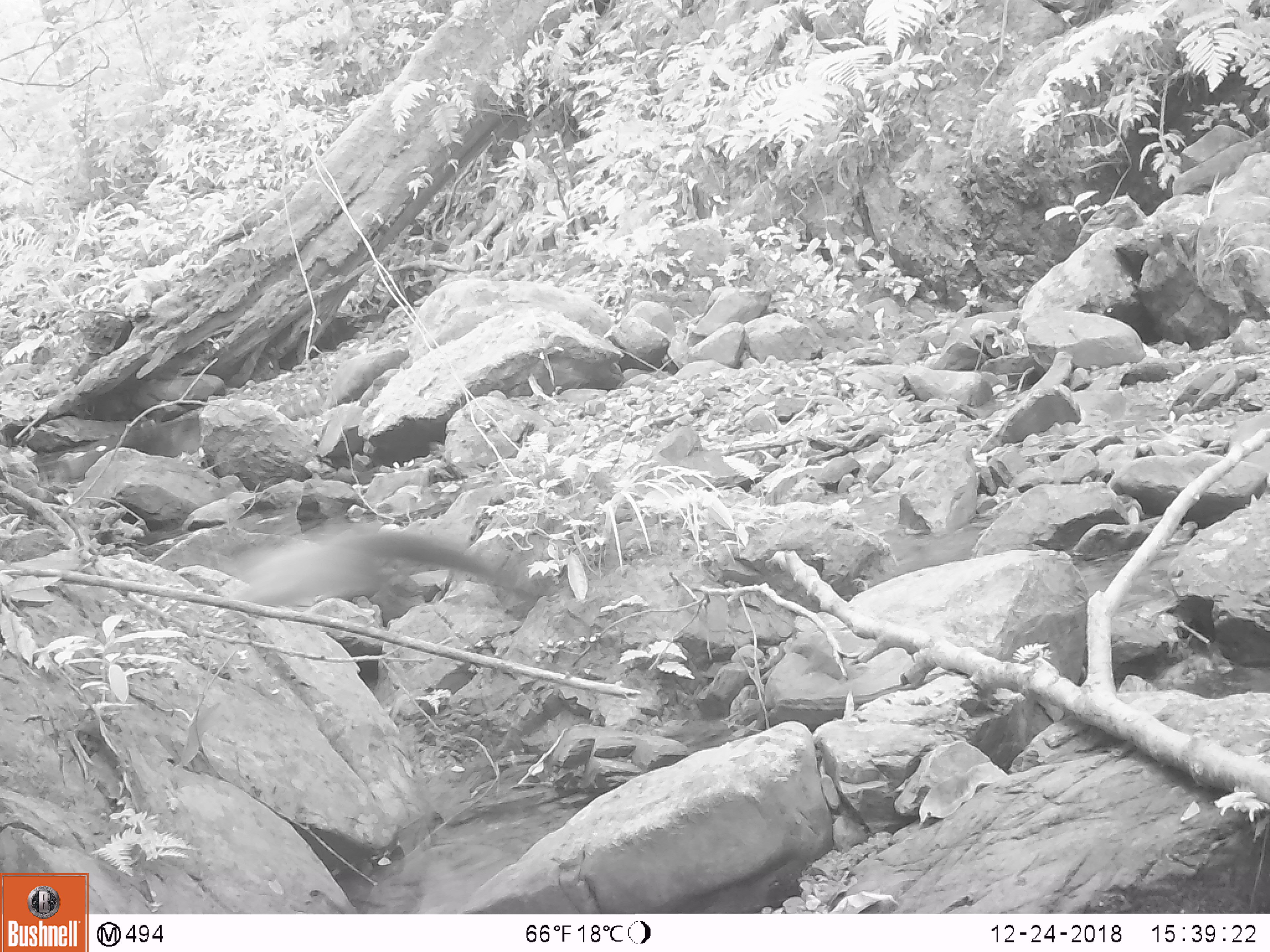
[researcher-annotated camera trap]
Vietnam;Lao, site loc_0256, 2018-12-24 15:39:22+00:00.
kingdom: Animalia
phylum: Chordata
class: Mammalia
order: Carnivora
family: Mustelidae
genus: Martes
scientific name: Martes flavigula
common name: yellow-throated marten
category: yellow throated marten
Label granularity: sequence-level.